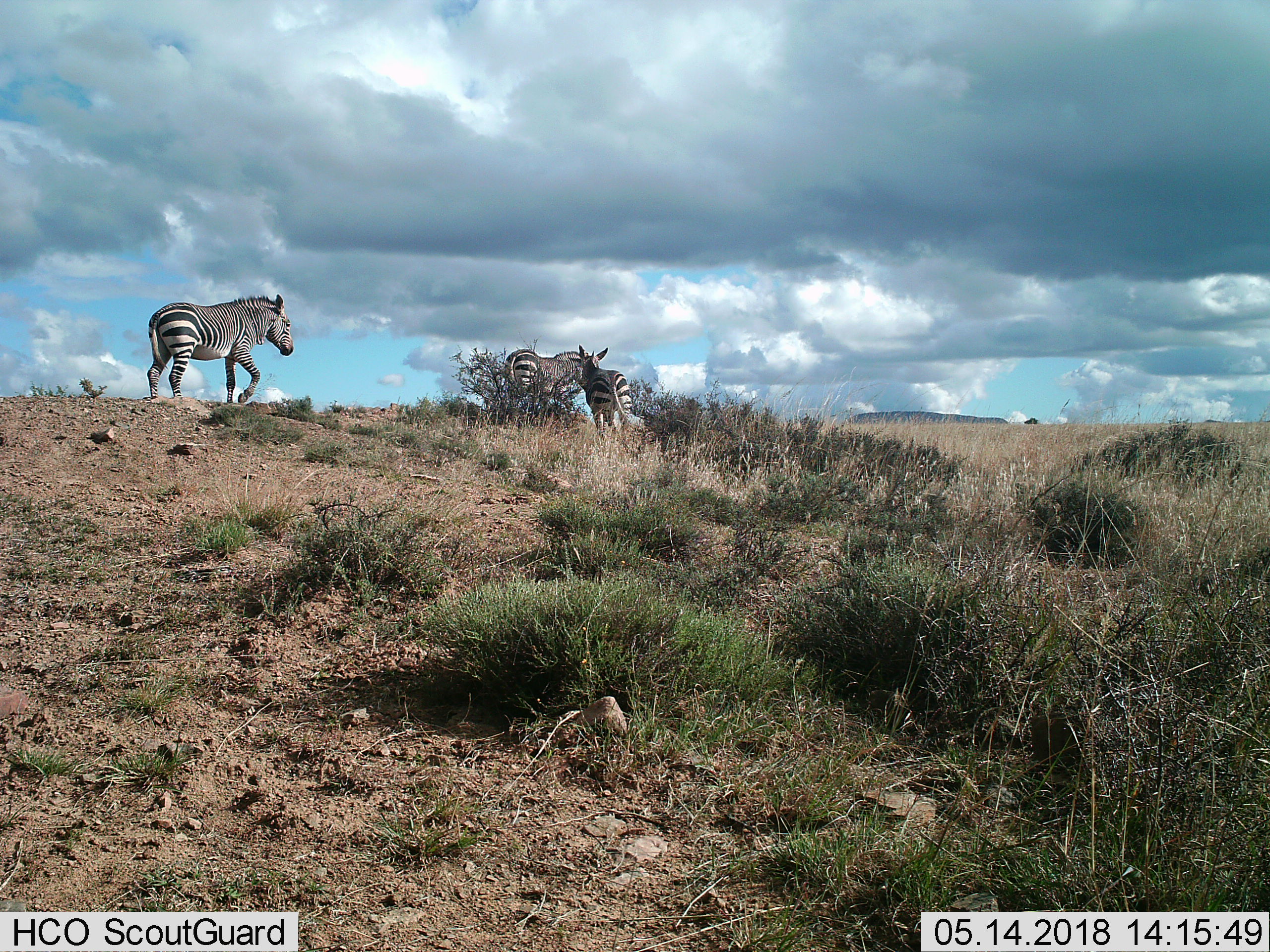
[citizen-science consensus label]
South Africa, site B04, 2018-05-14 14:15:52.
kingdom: Animalia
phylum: Chordata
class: Mammalia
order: Perissodactyla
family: Equidae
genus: Equus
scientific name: Equus zebra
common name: mountain zebra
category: zebramountain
Zebramountain (mountain zebra) (Equus zebra), count 3. Behavior (volunteer vote fractions): standing 60%, resting 0%, moving 80%, interacting 10%. Young present (vote fraction): 20%. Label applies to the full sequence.